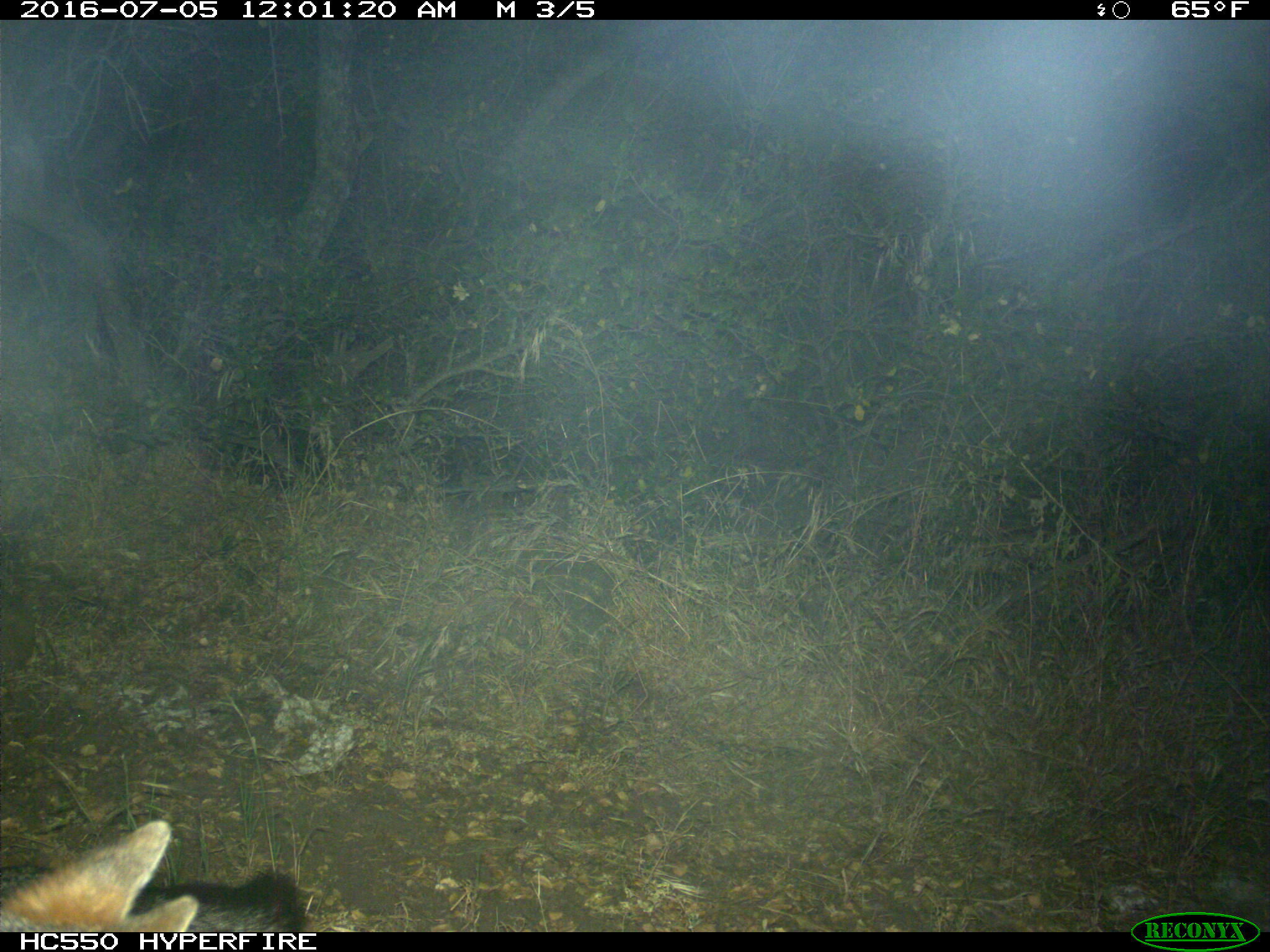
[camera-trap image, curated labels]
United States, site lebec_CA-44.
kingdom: Animalia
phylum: Chordata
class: Mammalia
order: Carnivora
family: Canidae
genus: Urocyon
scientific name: Urocyon cinereoargenteus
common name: gray fox